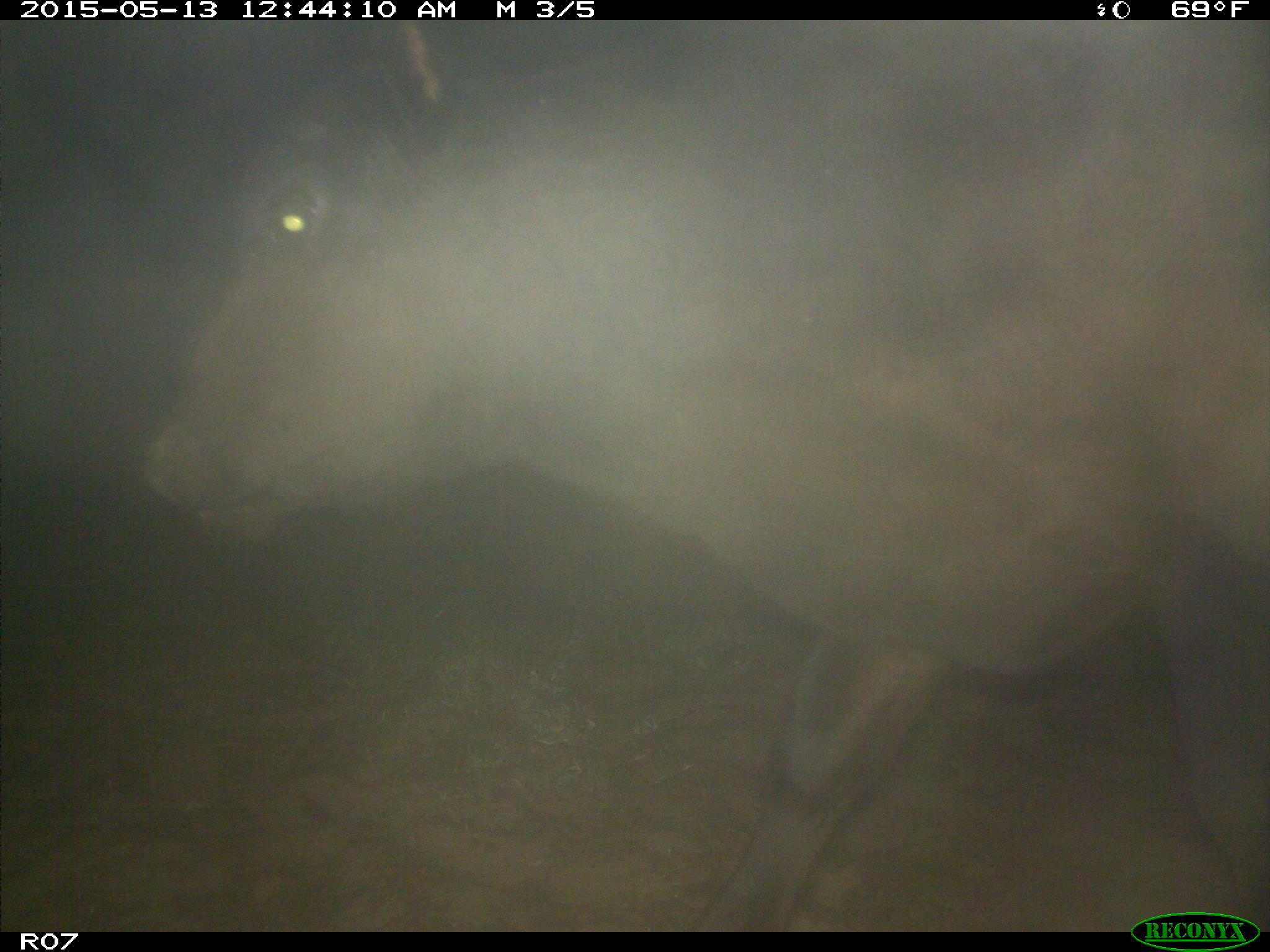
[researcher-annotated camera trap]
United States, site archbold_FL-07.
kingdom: Animalia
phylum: Chordata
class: Mammalia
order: Artiodactyla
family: Bovidae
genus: Bos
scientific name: Bos taurus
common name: domestic cow